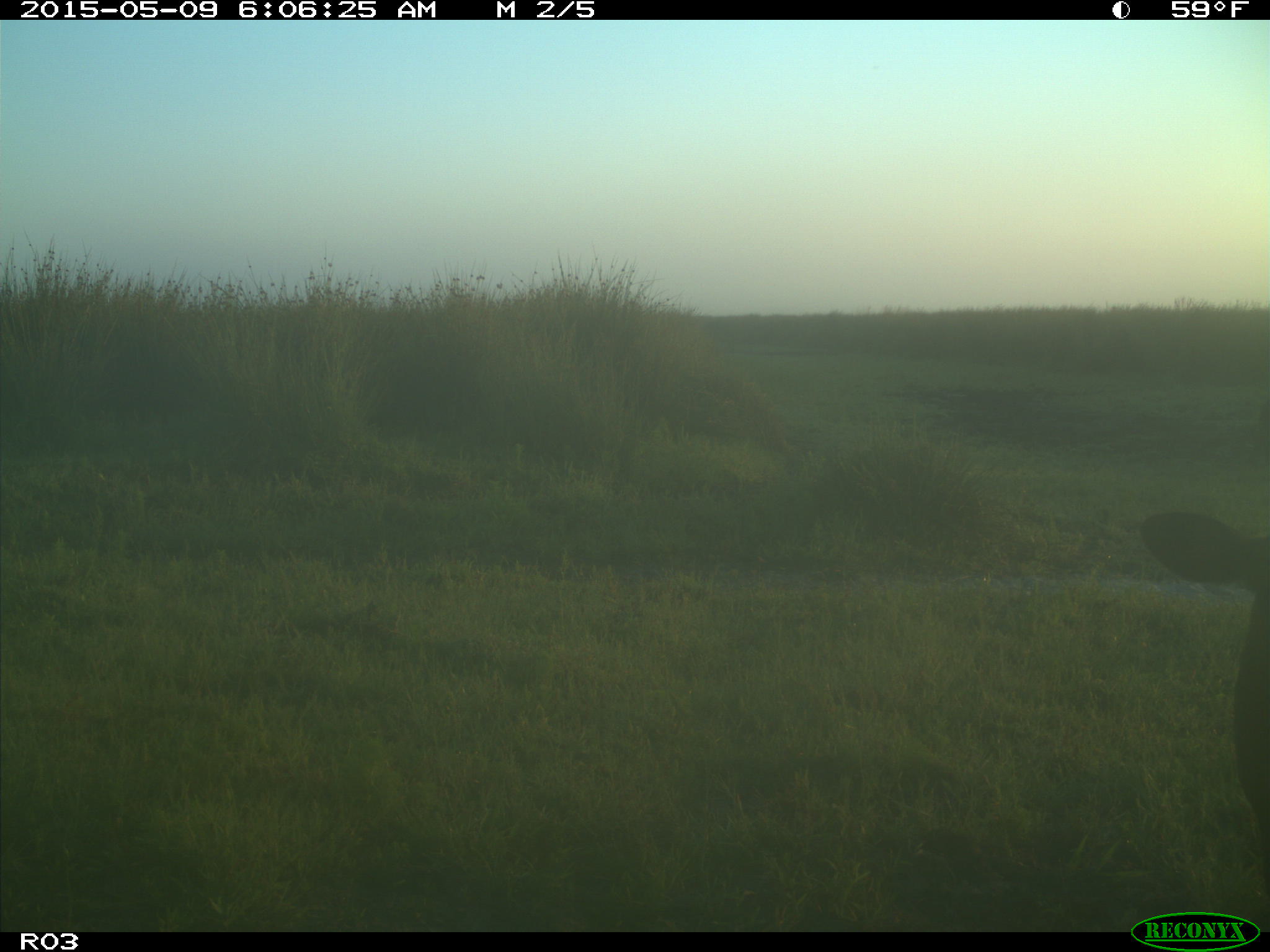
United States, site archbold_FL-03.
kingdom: Animalia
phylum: Chordata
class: Mammalia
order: Artiodactyla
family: Bovidae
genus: Bos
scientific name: Bos taurus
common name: domestic cow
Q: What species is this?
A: Bos taurus (domestic cow).